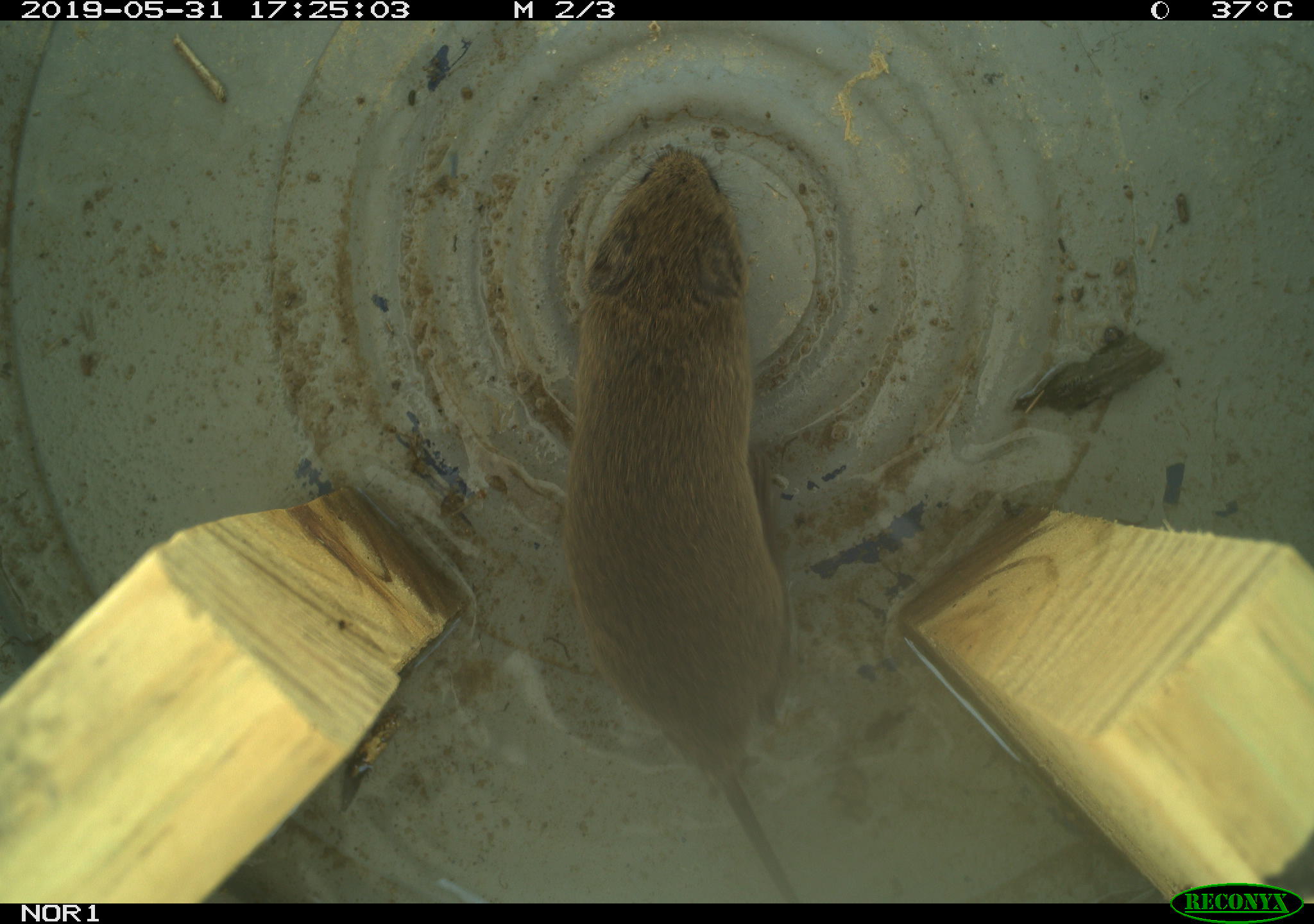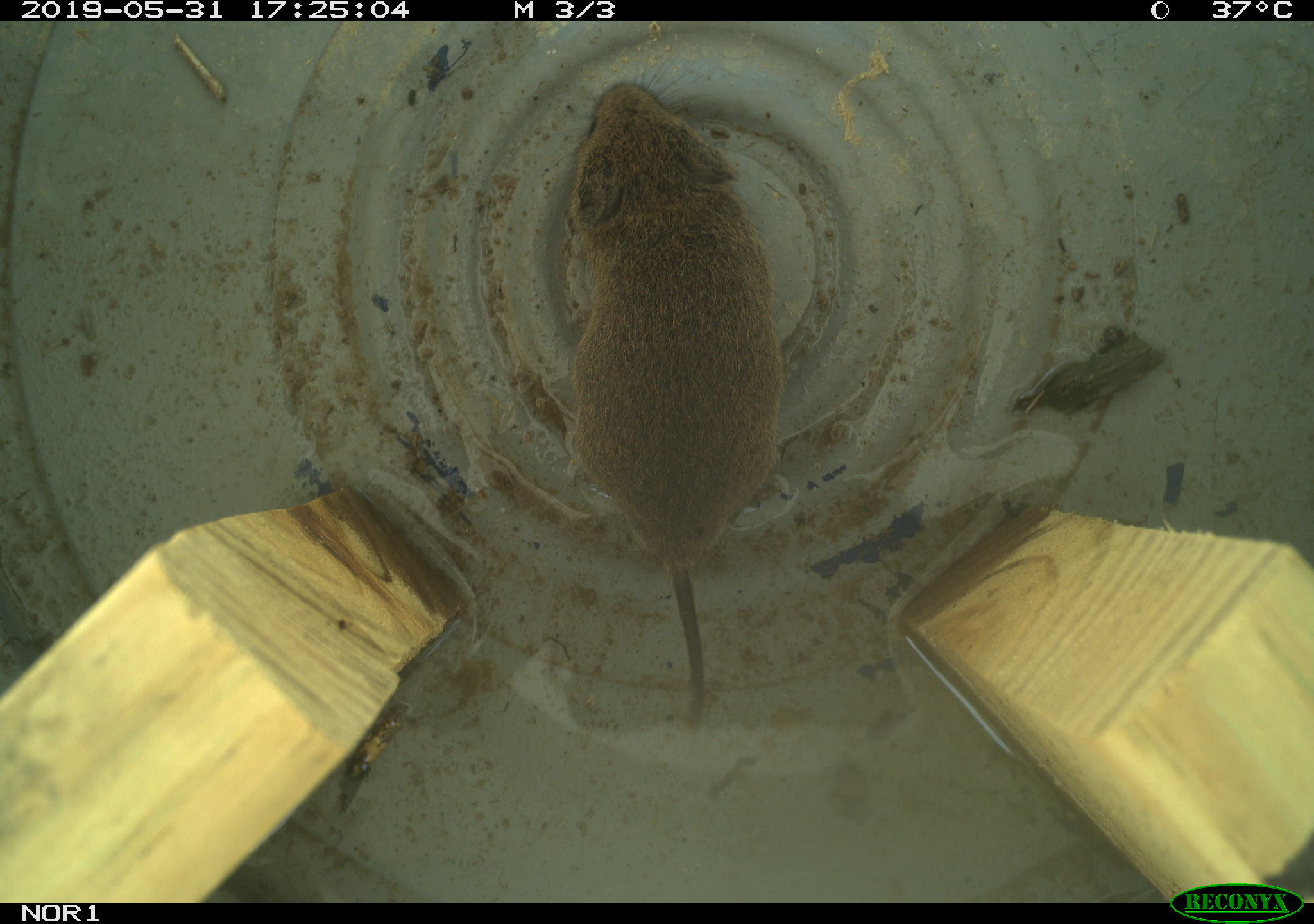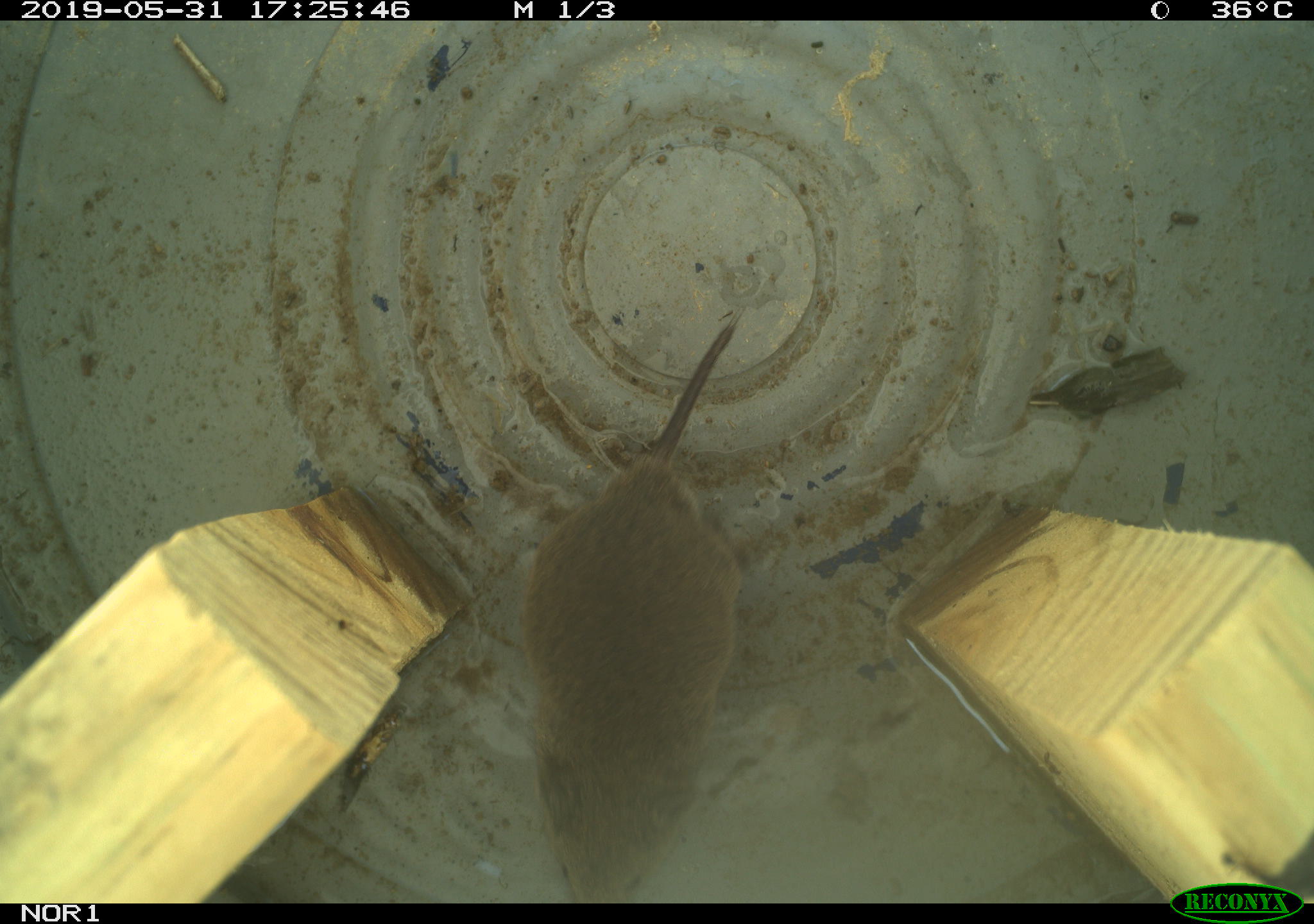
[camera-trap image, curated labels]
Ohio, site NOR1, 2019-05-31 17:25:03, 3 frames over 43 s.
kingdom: Animalia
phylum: Chordata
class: Mammalia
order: Rodentia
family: Cricetidae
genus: Microtus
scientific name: Microtus pennsylvanicus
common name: meadow vole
Meadow vole (Microtus pennsylvanicus).